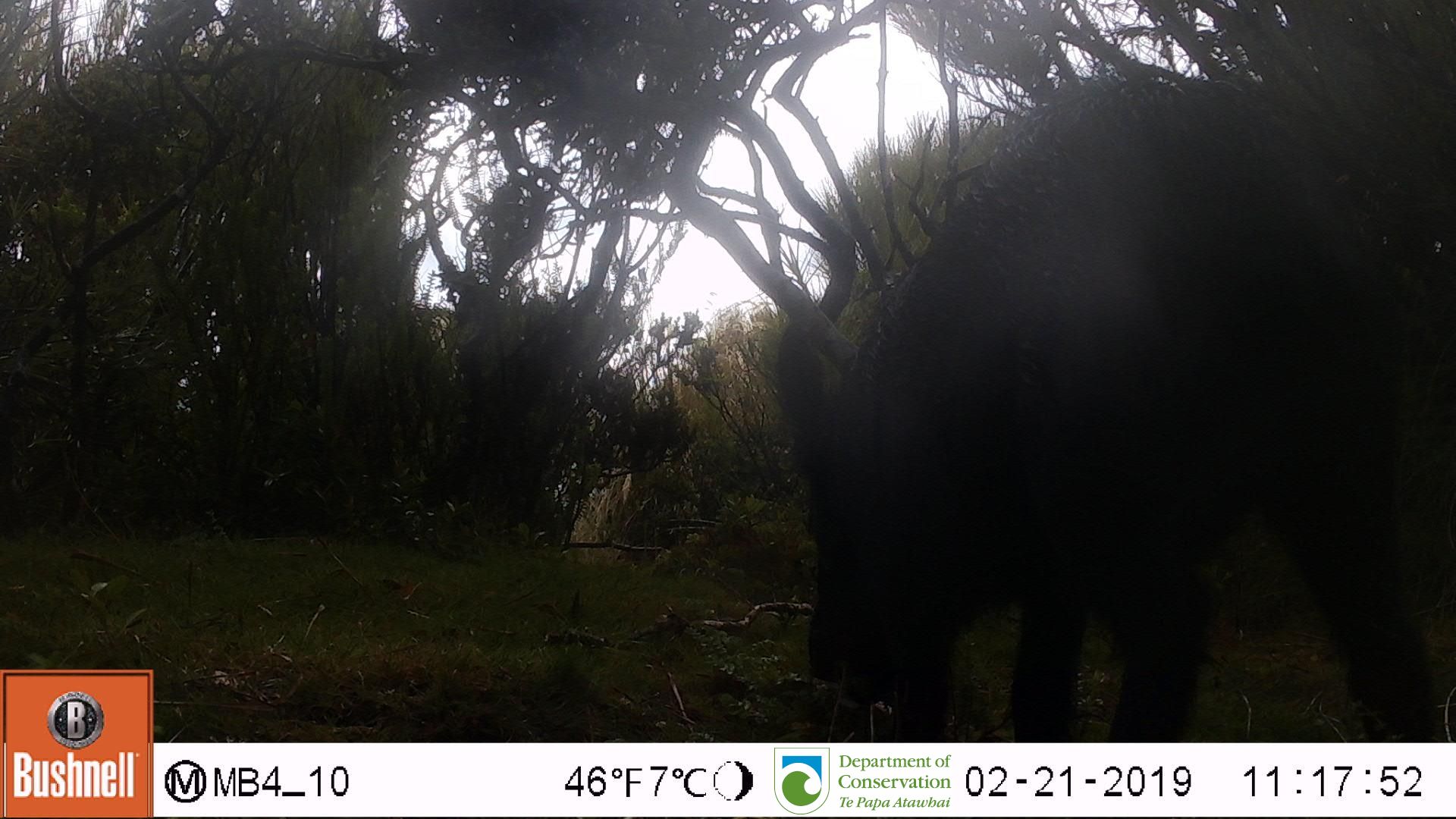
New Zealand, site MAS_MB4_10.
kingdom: Animalia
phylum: Chordata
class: Mammalia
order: Artiodactyla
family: Suidae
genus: Sus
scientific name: Sus scrofa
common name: pig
Pig (Sus scrofa).